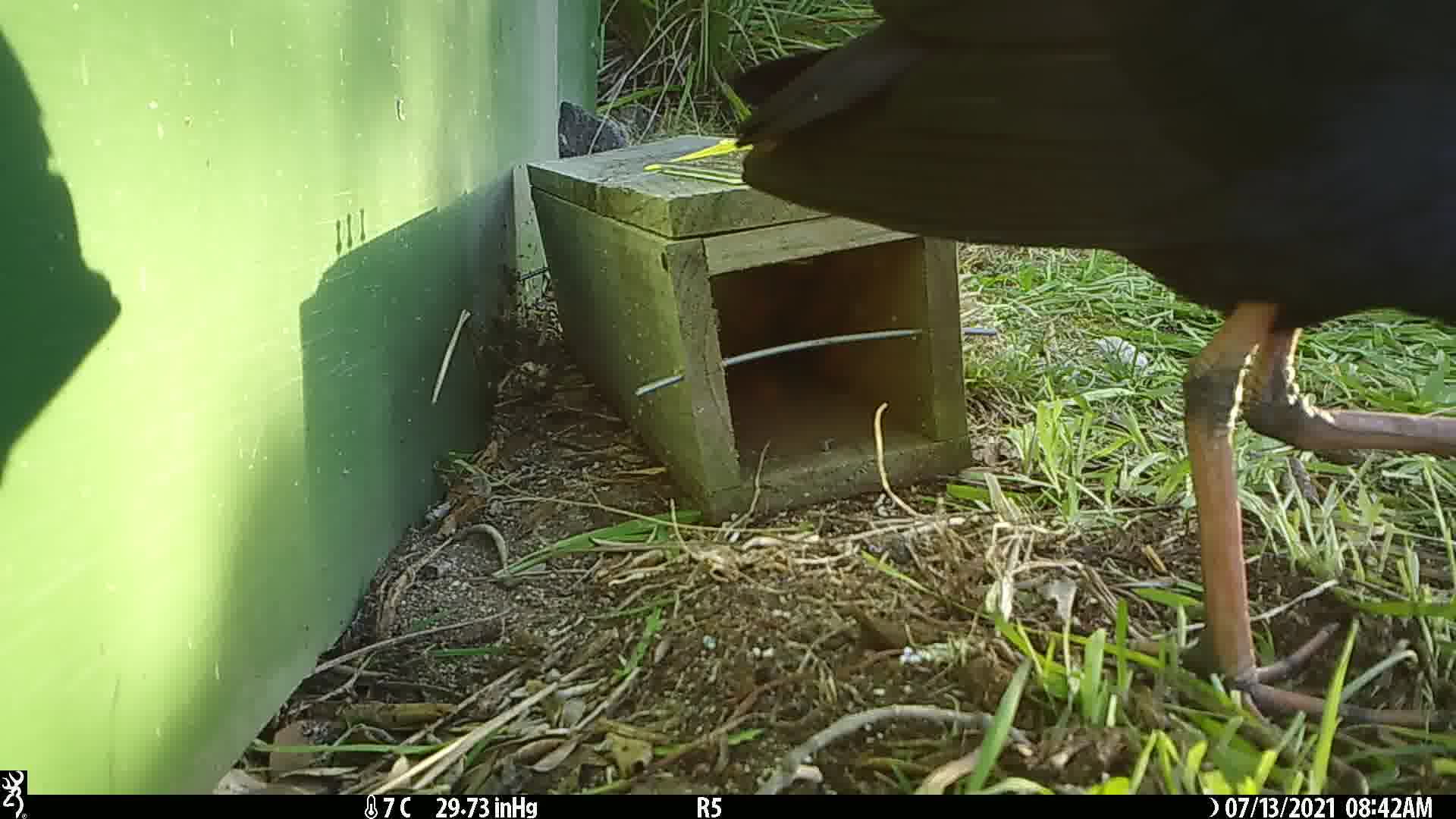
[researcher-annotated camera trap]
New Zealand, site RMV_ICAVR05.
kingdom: Animalia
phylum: Chordata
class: Aves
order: Gruiformes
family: Rallidae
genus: Porphyrio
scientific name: Porphyrio melanotus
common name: australasian swamphen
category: pukeko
Pukeko (australasian swamphen) (Porphyrio melanotus).